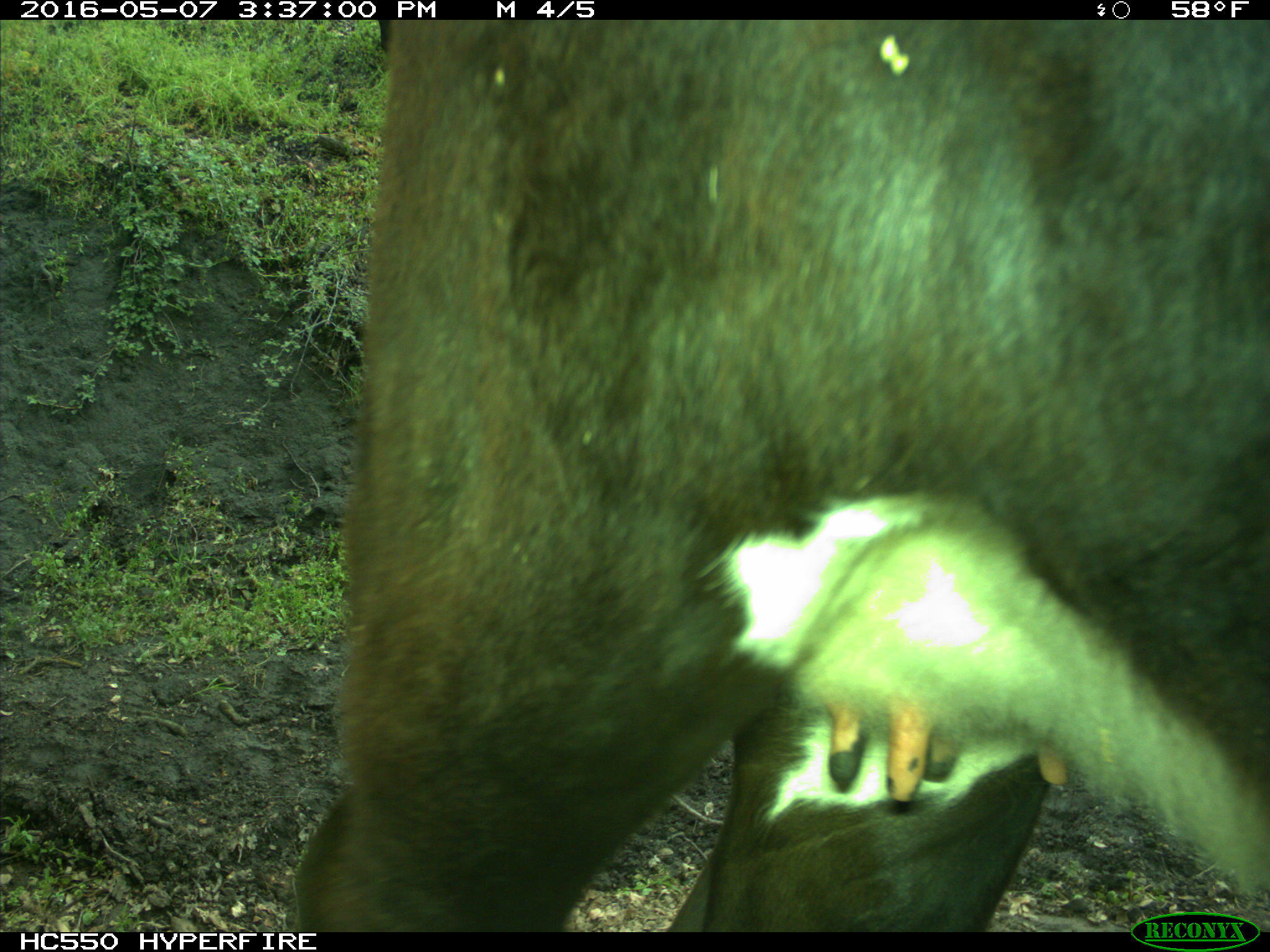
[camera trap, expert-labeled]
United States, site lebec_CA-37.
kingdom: Animalia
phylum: Chordata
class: Mammalia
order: Artiodactyla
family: Bovidae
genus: Bos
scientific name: Bos taurus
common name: domestic cow